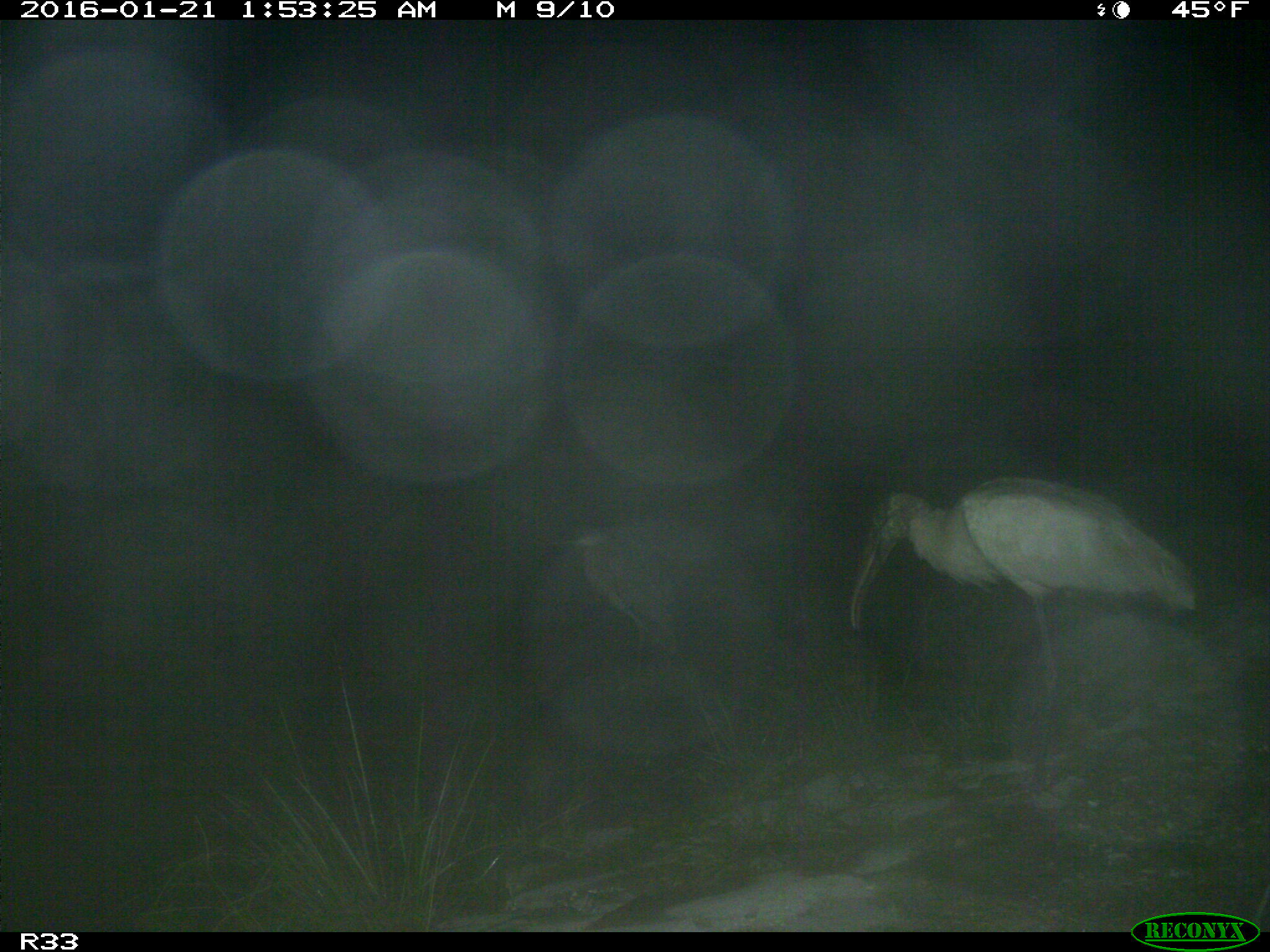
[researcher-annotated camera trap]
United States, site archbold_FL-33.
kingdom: Animalia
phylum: Chordata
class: Aves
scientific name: Aves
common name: birds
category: unidentified bird